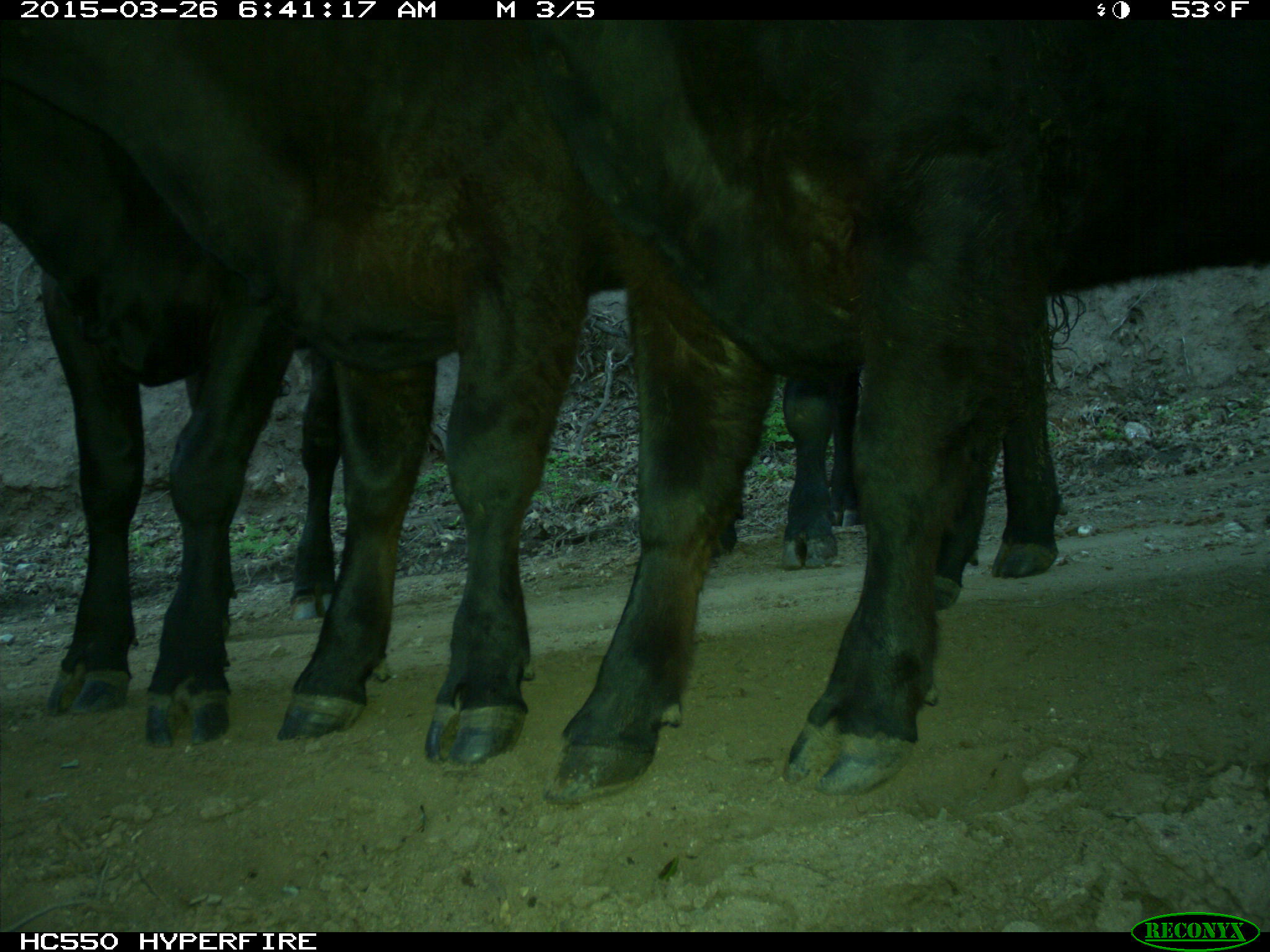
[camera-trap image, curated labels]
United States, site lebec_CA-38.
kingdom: Animalia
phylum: Chordata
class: Mammalia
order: Artiodactyla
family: Bovidae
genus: Bos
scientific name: Bos taurus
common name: domestic cow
Bos taurus (domestic cow).